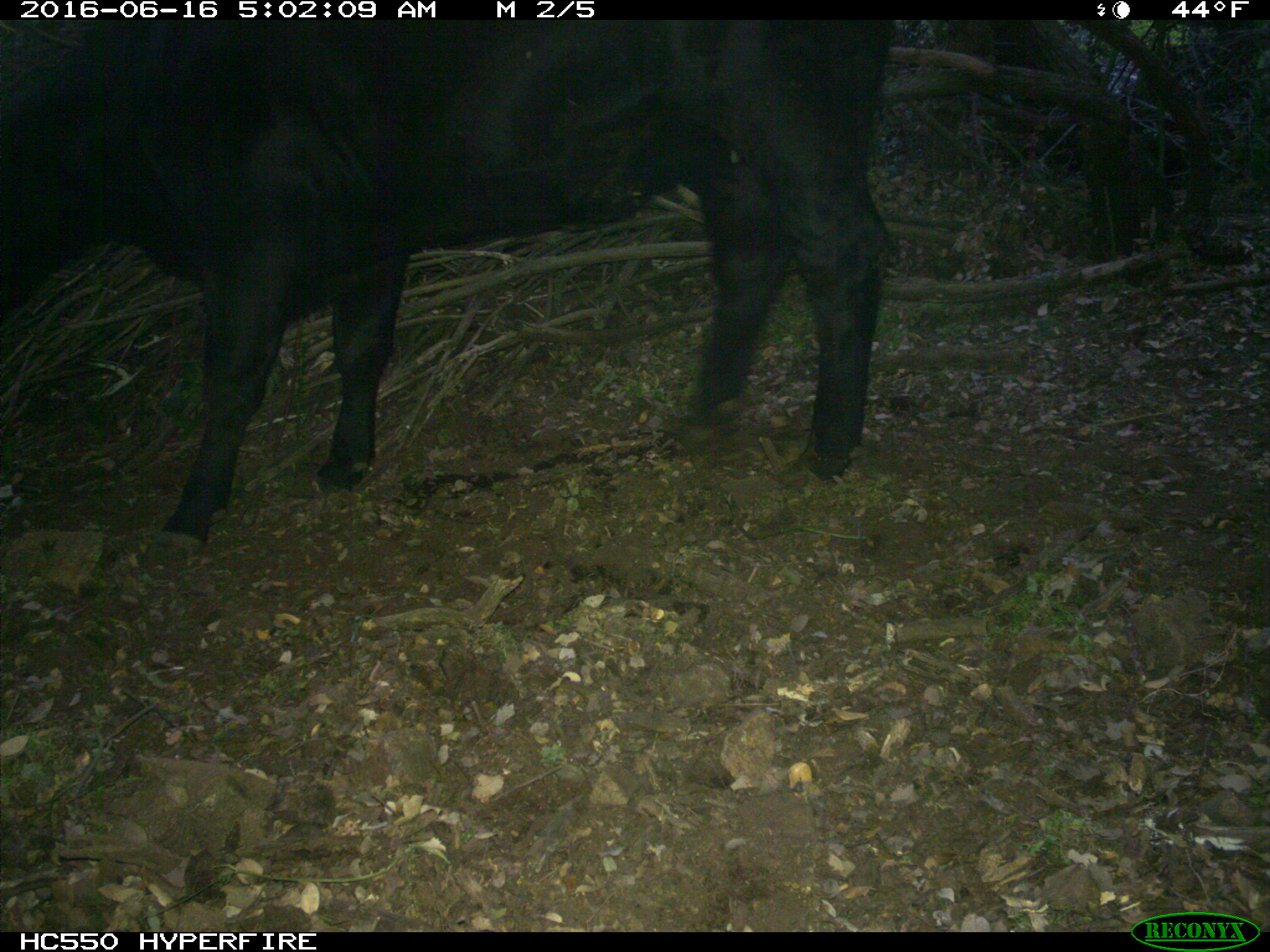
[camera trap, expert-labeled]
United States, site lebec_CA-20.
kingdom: Animalia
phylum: Chordata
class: Mammalia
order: Artiodactyla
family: Bovidae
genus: Bos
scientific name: Bos taurus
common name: domestic cow